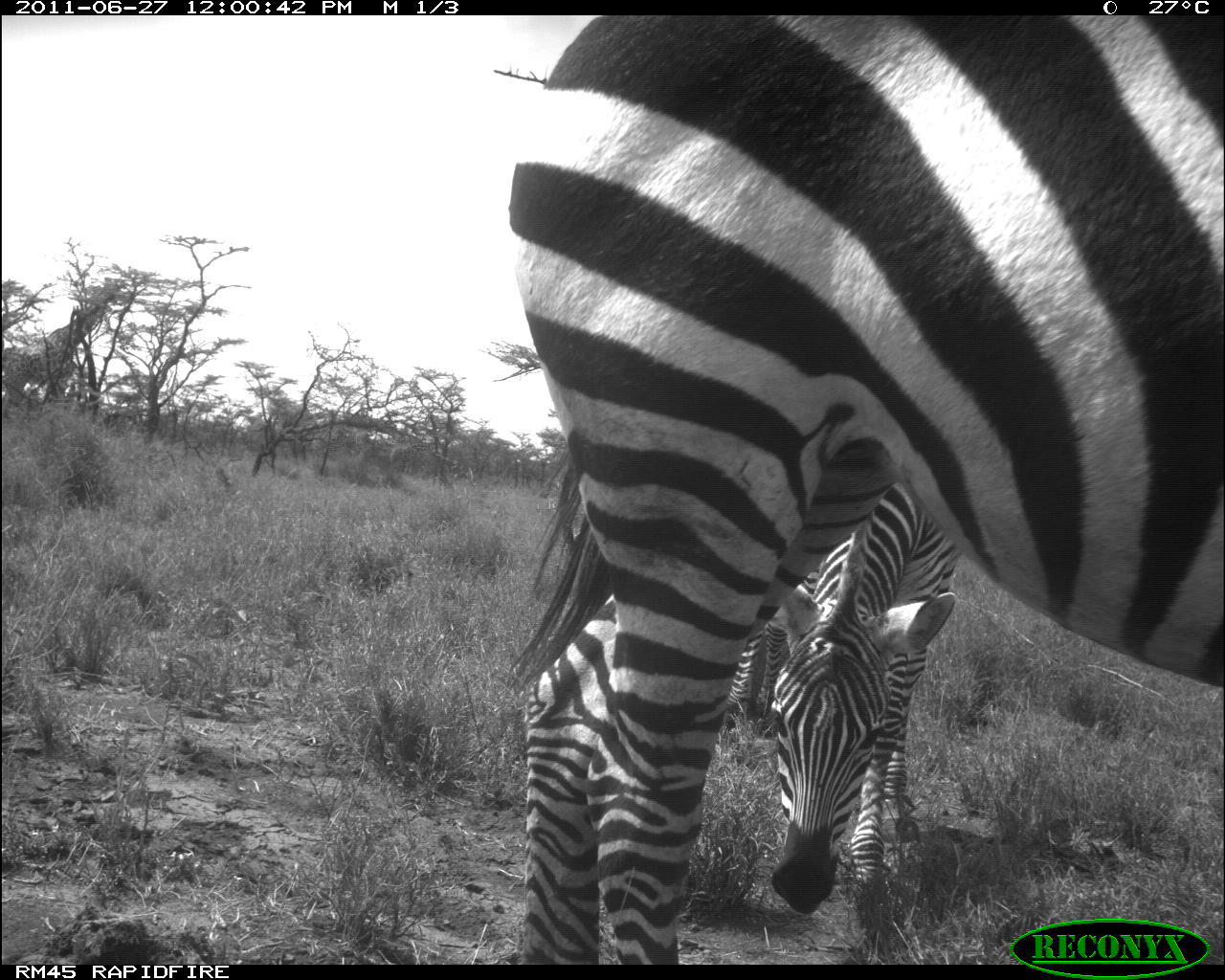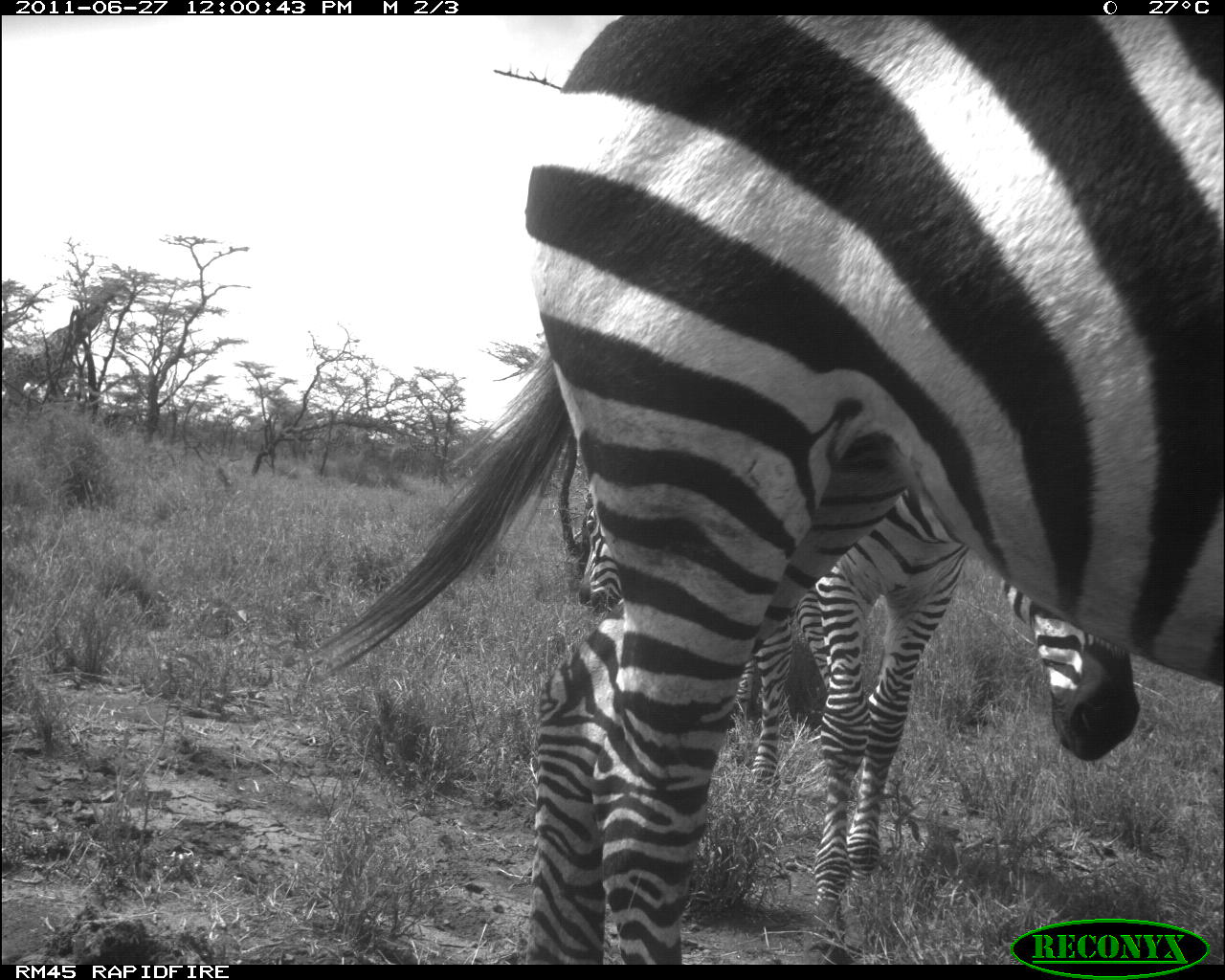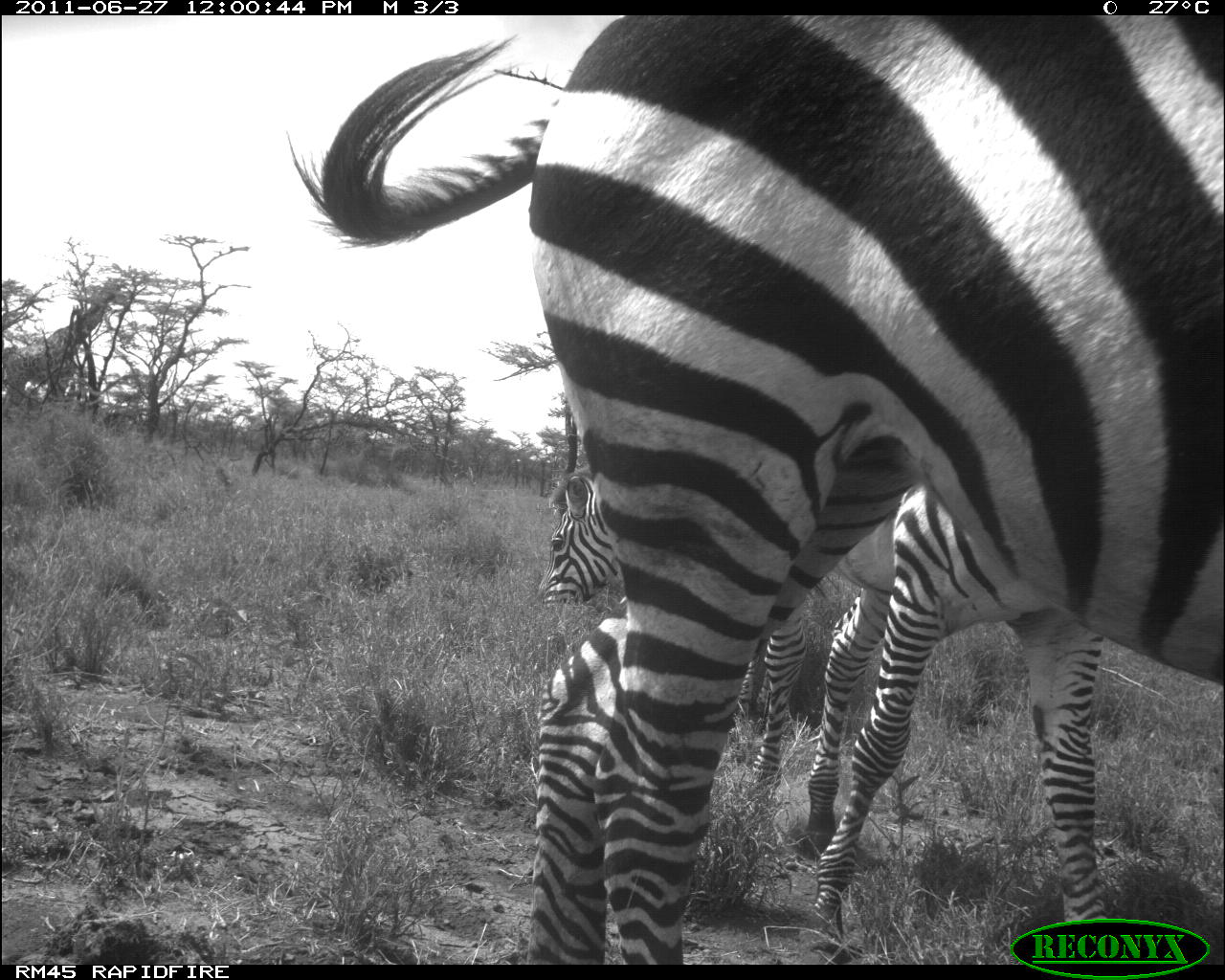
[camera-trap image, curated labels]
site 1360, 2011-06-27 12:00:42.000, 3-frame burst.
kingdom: Animalia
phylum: Chordata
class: Mammalia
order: Perissodactyla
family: Equidae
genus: Equus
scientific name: Equus quagga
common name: plains zebra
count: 3